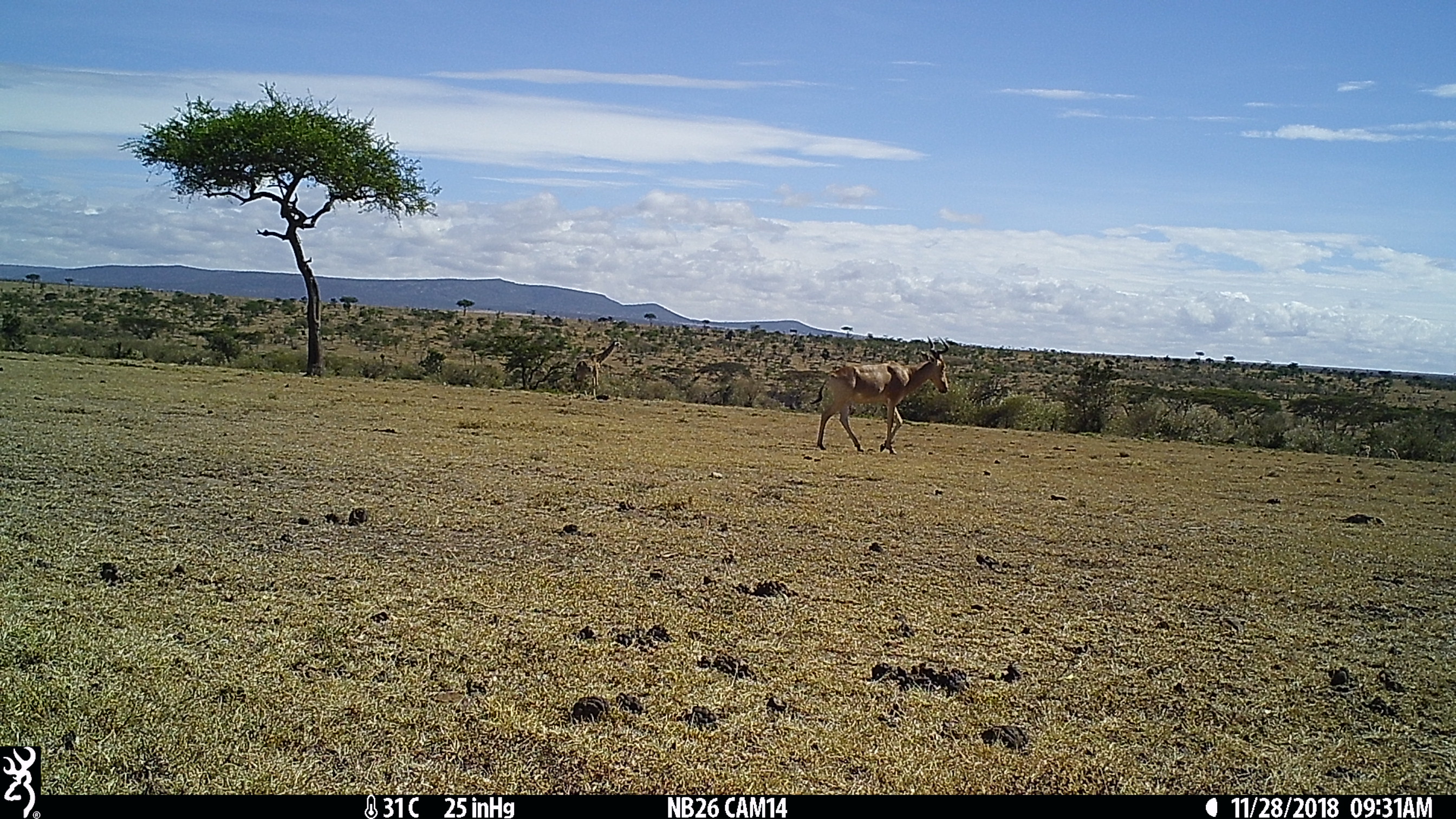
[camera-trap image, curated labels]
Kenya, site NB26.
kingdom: Animalia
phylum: Chordata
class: Mammalia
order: Artiodactyla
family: Bovidae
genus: Alcelaphus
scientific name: Alcelaphus buselaphus cokii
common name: coke's hartebeest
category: hartebeest cokes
Hartebeest cokes (coke's hartebeest) (Alcelaphus buselaphus cokii).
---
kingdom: Animalia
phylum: Chordata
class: Mammalia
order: Artiodactyla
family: Giraffidae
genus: Giraffa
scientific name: Giraffa camelopardalis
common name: northern giraffe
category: giraffe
Giraffe (northern giraffe) (Giraffa camelopardalis).